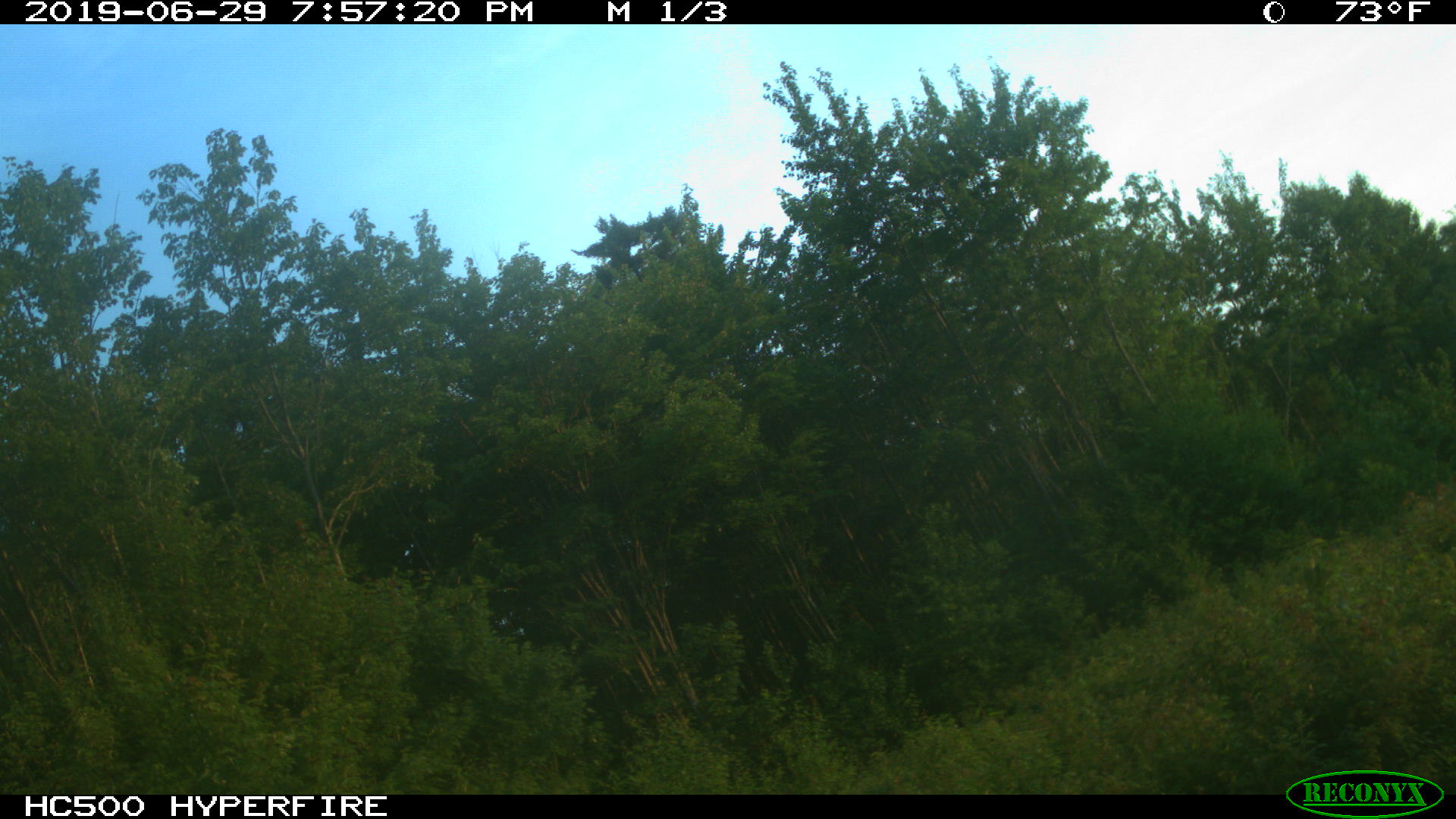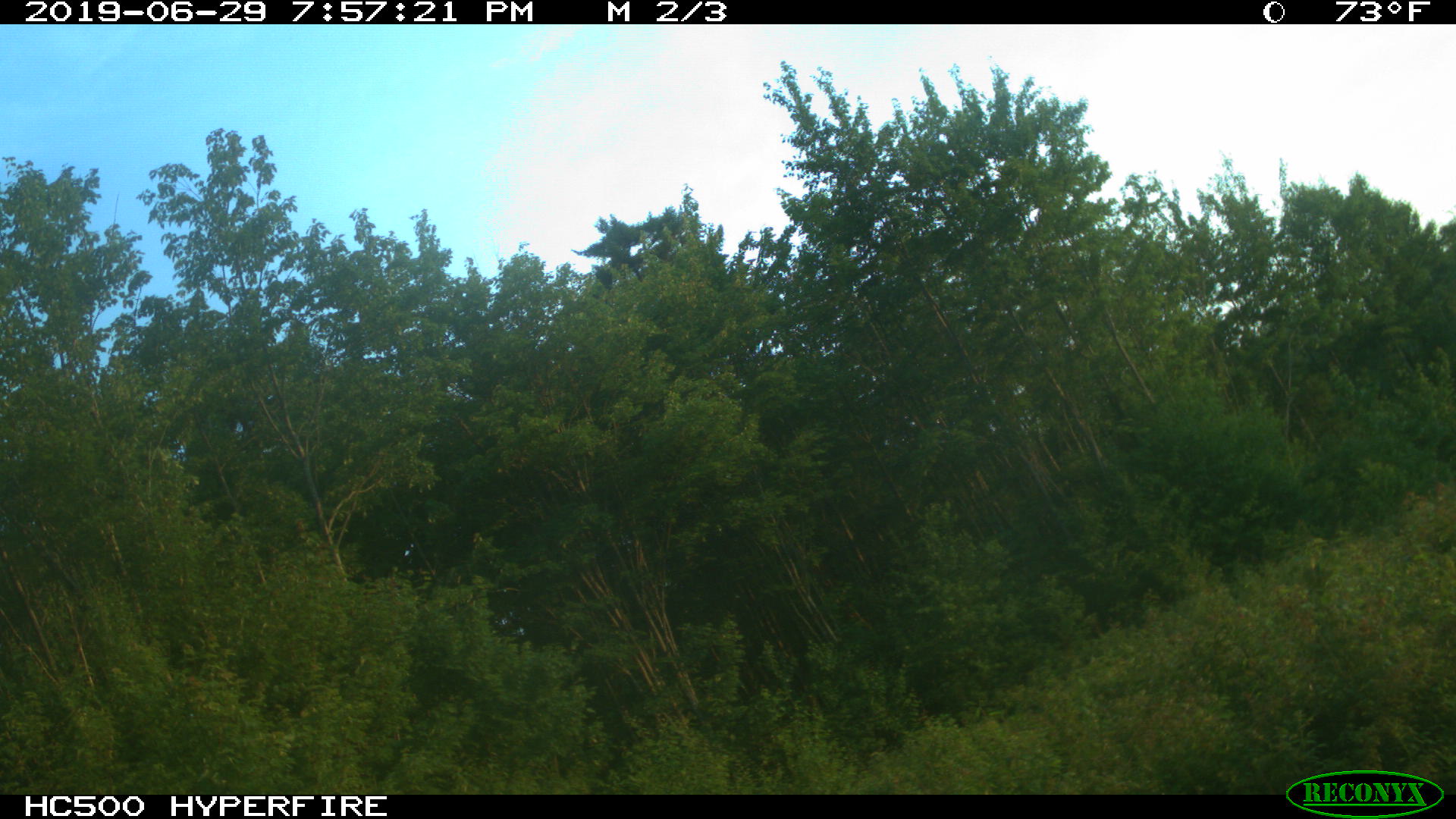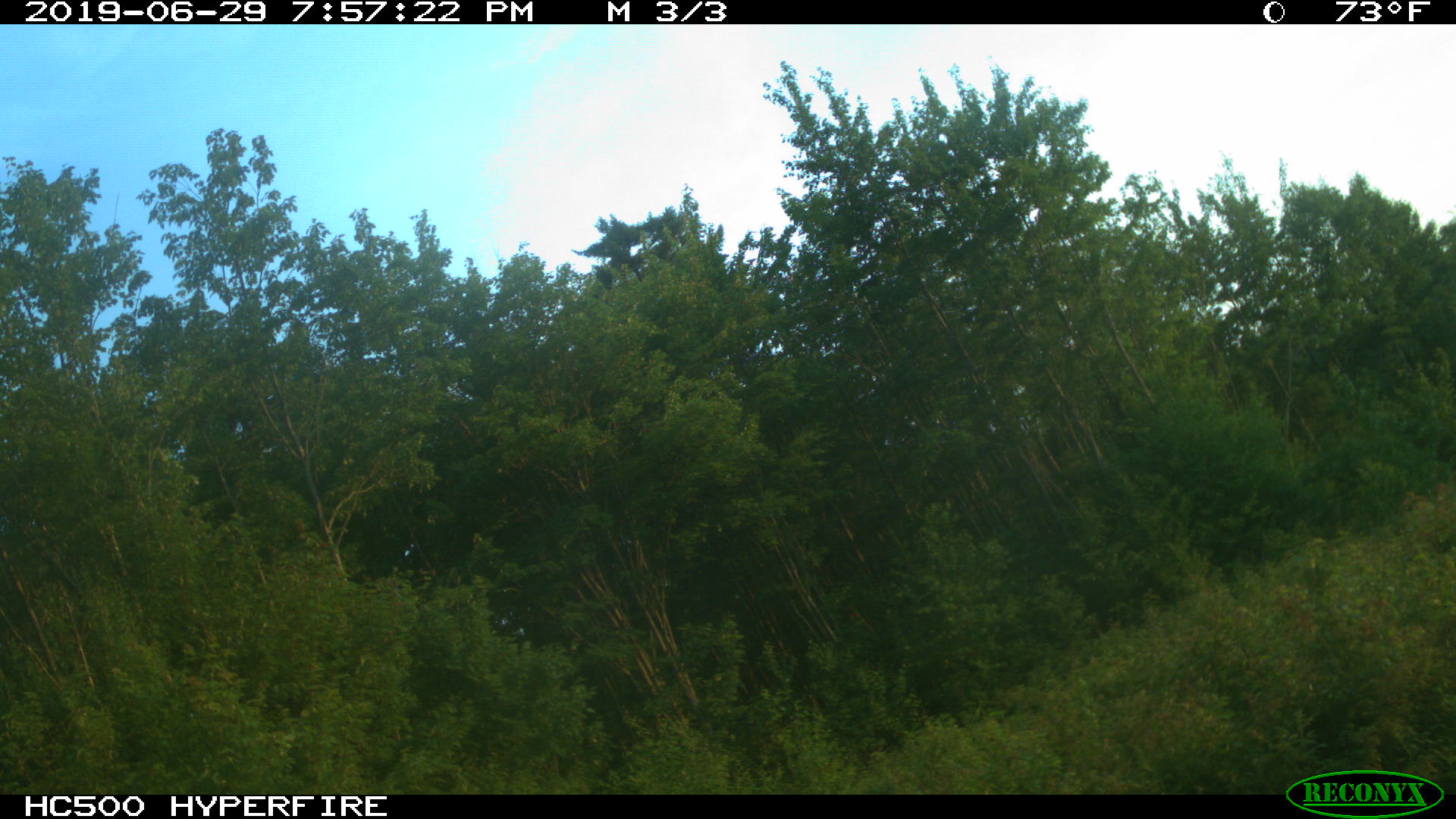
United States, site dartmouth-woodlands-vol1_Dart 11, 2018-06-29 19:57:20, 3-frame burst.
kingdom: Animalia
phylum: Chordata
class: Mammalia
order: Artiodactyla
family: Cervidae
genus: Alces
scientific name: Alces alces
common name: moose